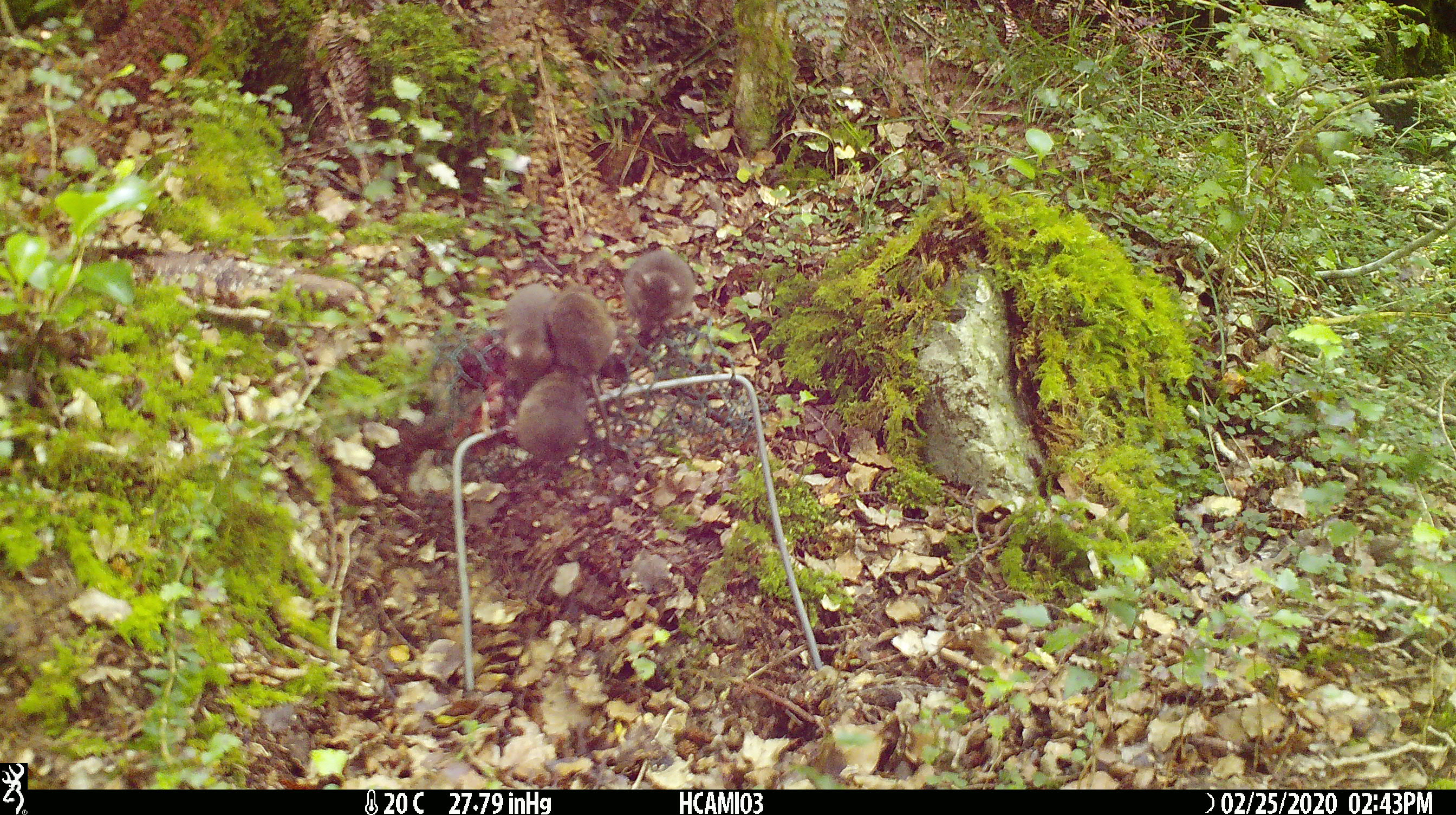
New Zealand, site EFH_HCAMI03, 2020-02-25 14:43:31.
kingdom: Animalia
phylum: Chordata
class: Mammalia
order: Rodentia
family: Muridae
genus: Mus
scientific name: Mus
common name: mouse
Mouse (Mus).